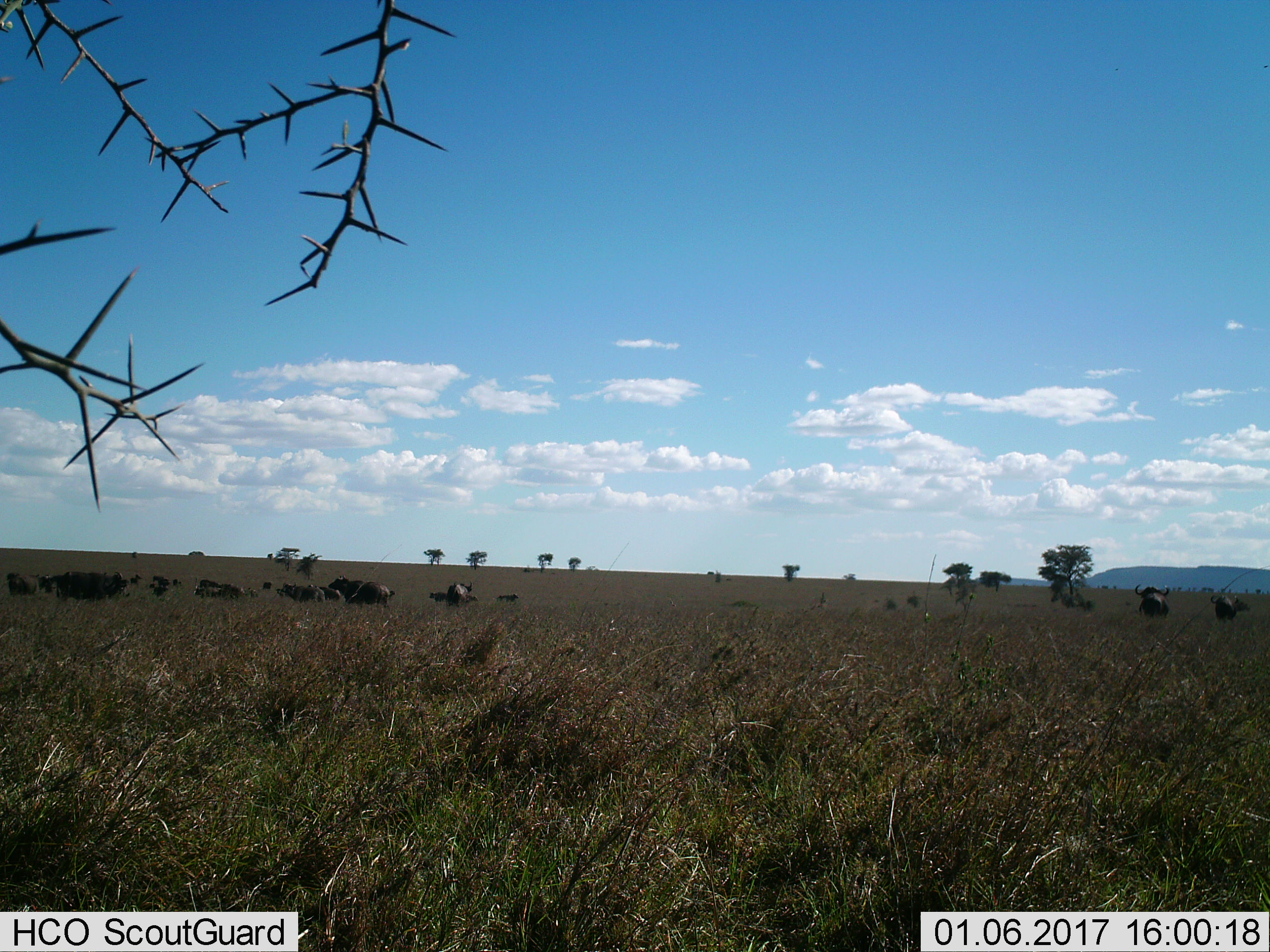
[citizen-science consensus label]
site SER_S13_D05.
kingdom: Animalia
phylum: Chordata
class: Mammalia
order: Artiodactyla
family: Bovidae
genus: Syncerus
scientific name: Syncerus caffer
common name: african buffalo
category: buffalo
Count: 11-50.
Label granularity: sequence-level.